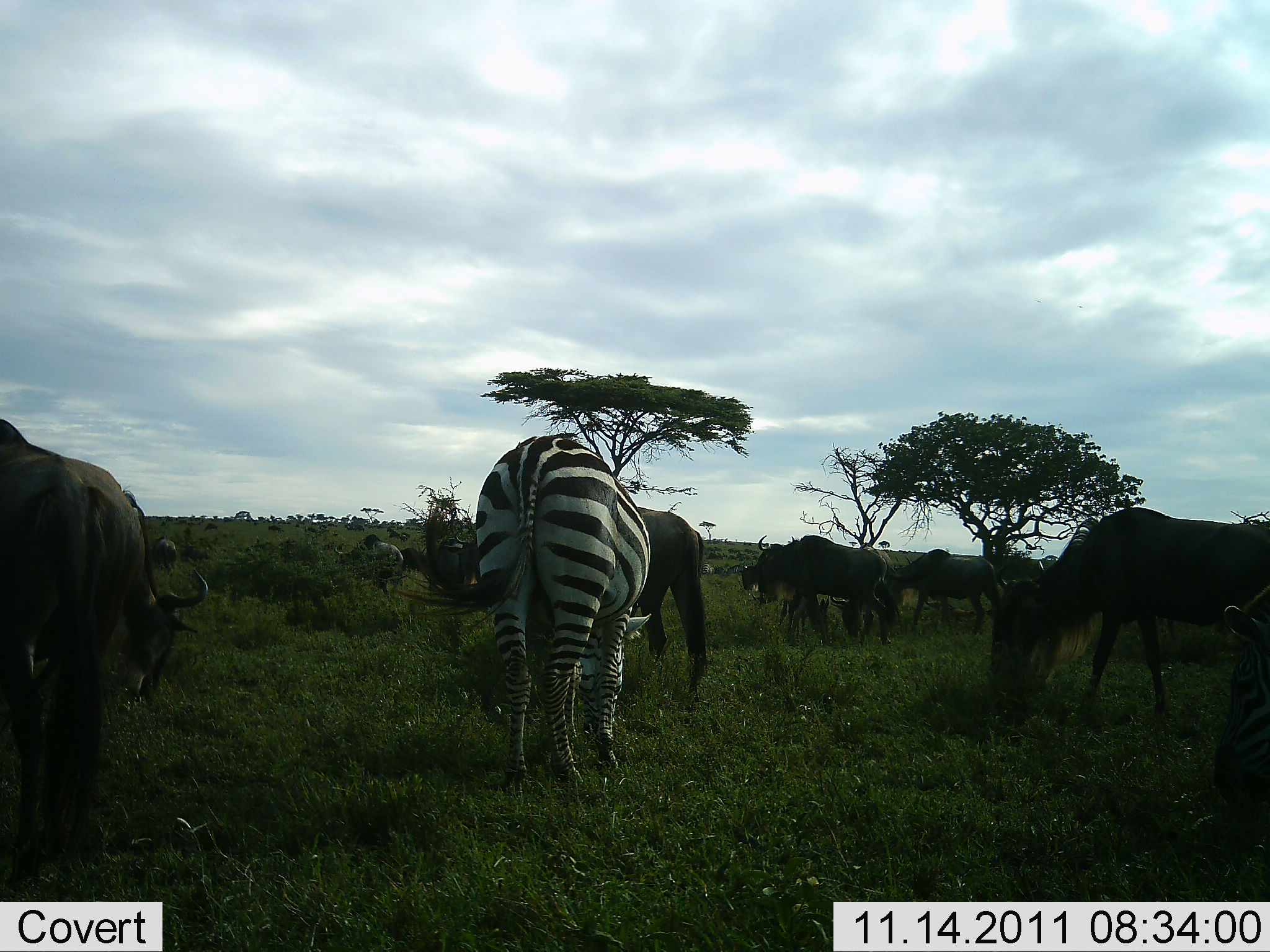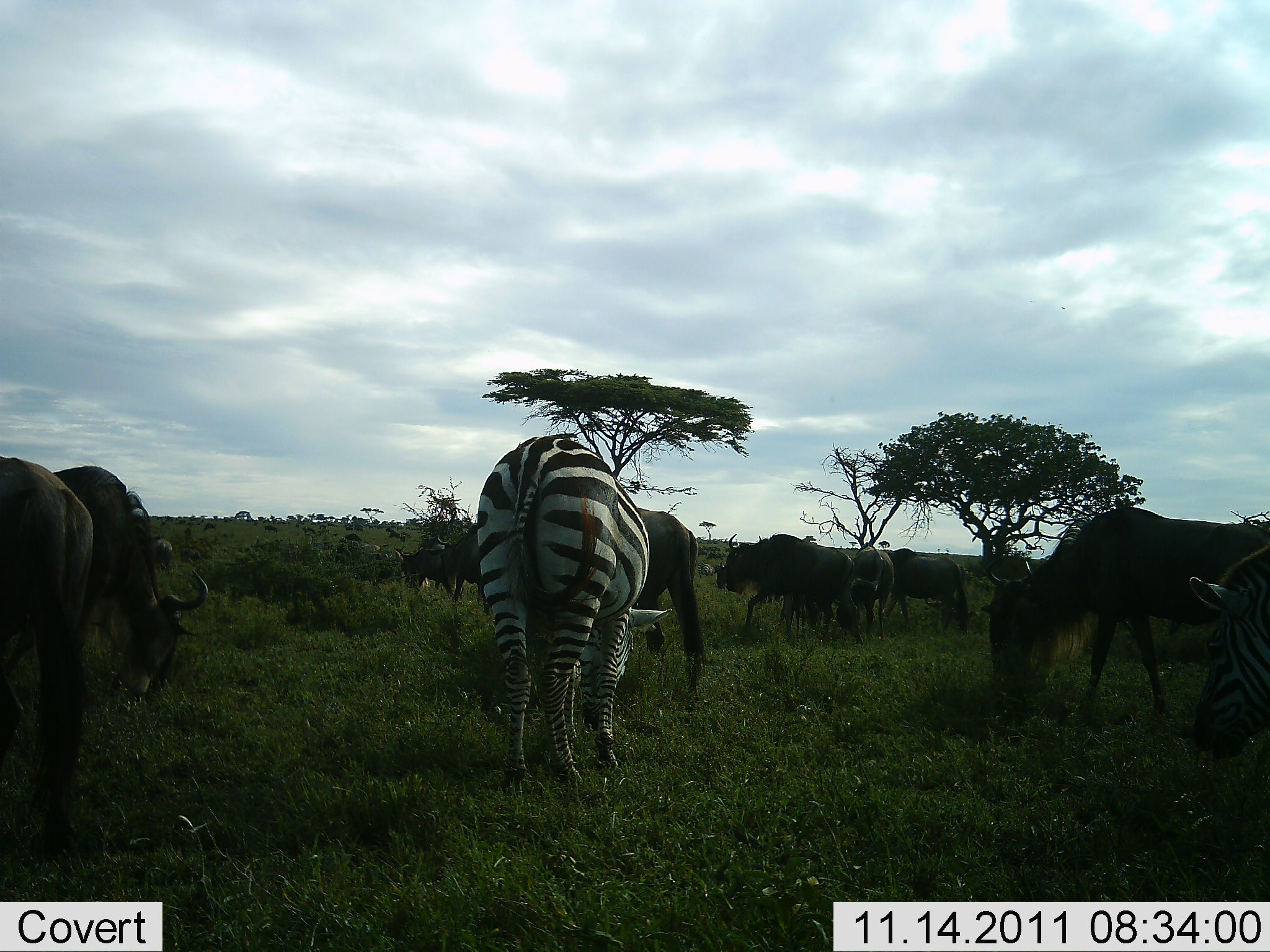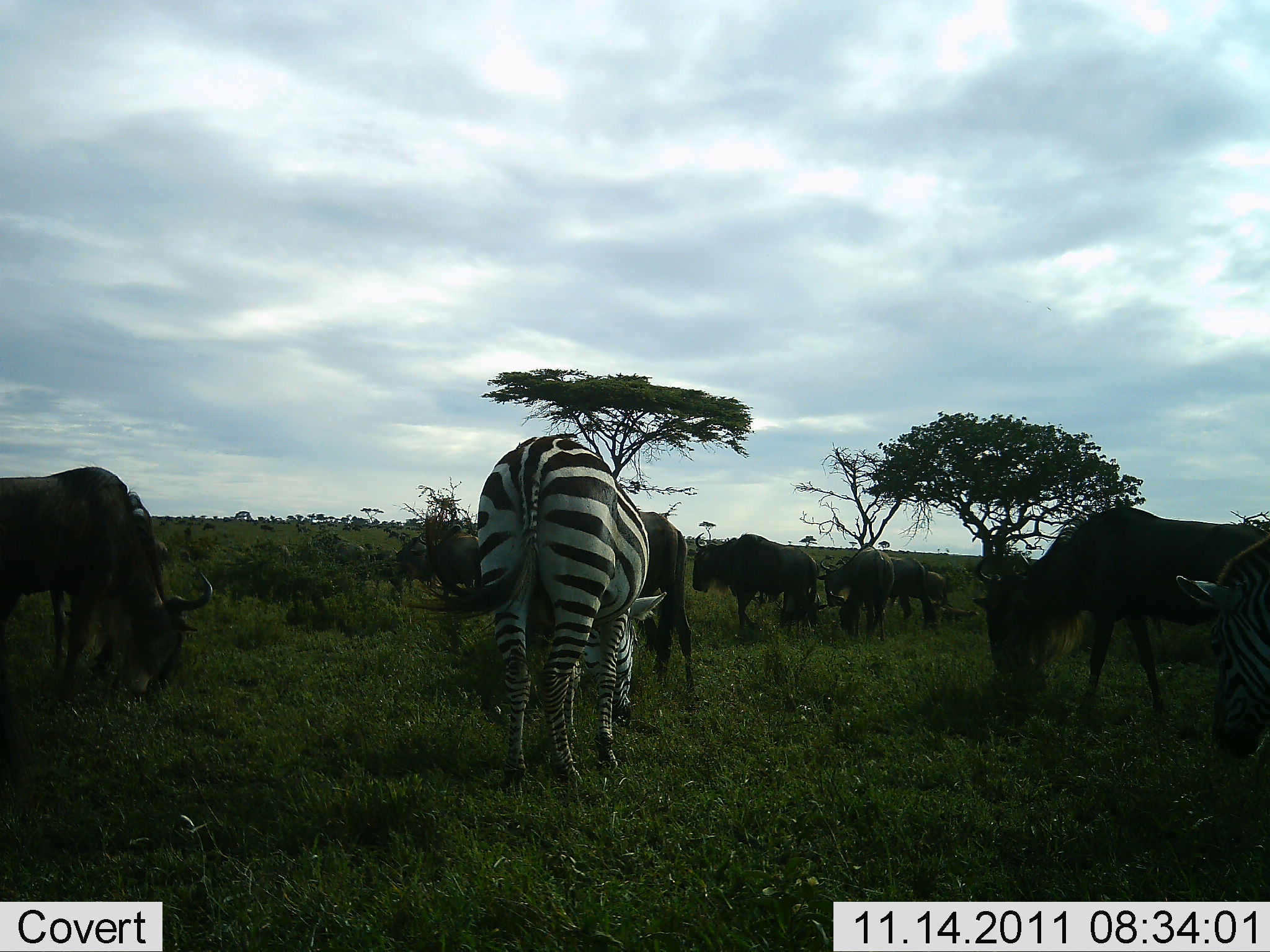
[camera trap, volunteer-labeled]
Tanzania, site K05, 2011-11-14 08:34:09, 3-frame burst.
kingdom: Animalia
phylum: Chordata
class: Mammalia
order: Artiodactyla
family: Bovidae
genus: Connochaetes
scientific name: Connochaetes taurinus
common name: blue wildebeest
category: wildebeest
Wildebeest (blue wildebeest) (Connochaetes taurinus), count 11-50. Behavior (volunteer vote fractions): standing 33%, resting 7%, moving 33%, interacting 7%. Young present (vote fraction): 0%. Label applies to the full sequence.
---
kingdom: Animalia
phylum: Chordata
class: Mammalia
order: Perissodactyla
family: Equidae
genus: Equus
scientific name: Equus quagga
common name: plains zebra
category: zebra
Zebra (plains zebra) (Equus quagga), count 2. Behavior (volunteer vote fractions): standing 56%, resting 0%, moving 6%, interacting 6%. Young present (vote fraction): 0%. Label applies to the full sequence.